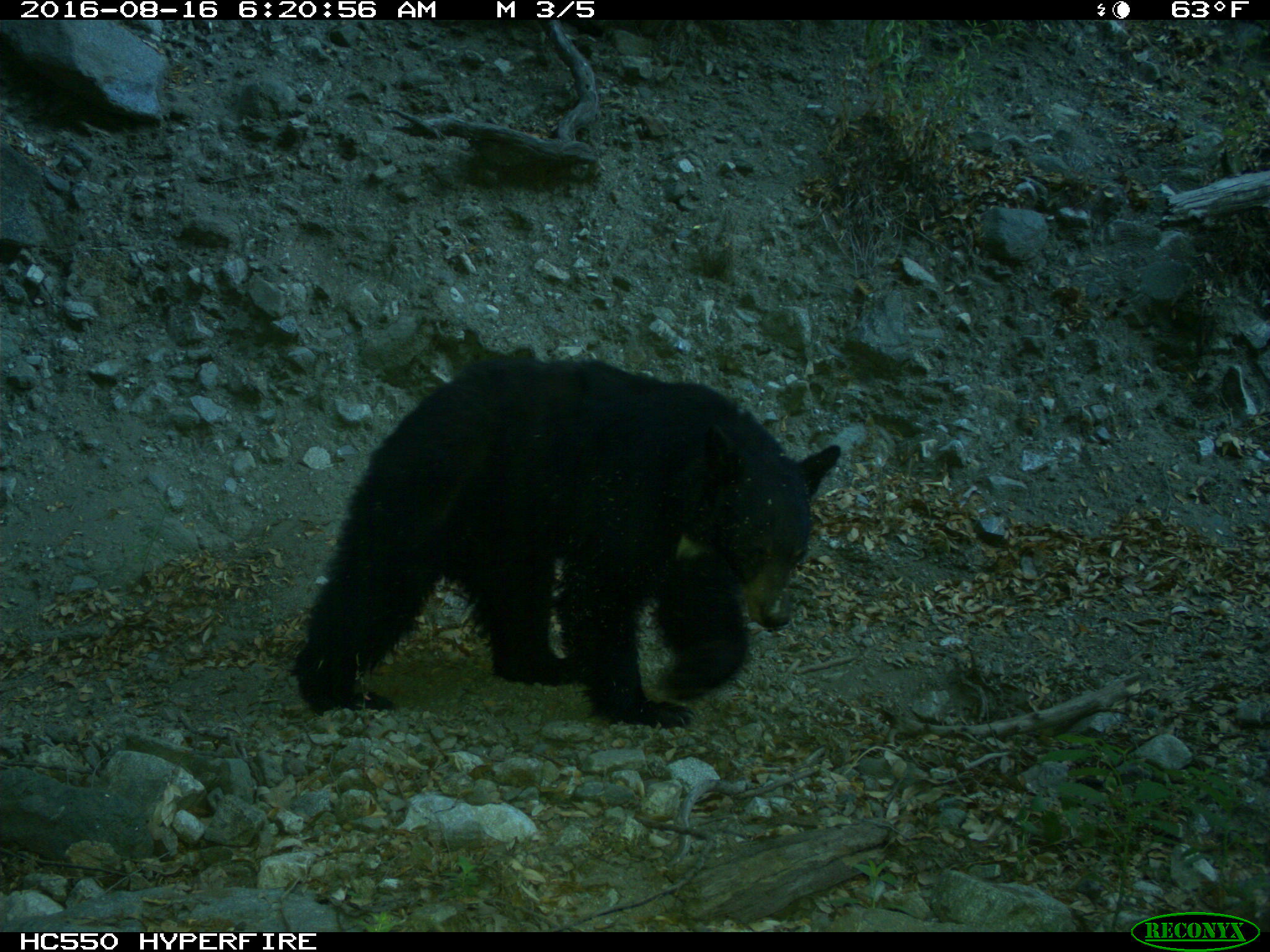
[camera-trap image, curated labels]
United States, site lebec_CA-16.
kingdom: Animalia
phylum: Chordata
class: Mammalia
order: Carnivora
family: Ursidae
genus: Ursus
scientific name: Ursus americanus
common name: american black bear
Ursus americanus (american black bear).